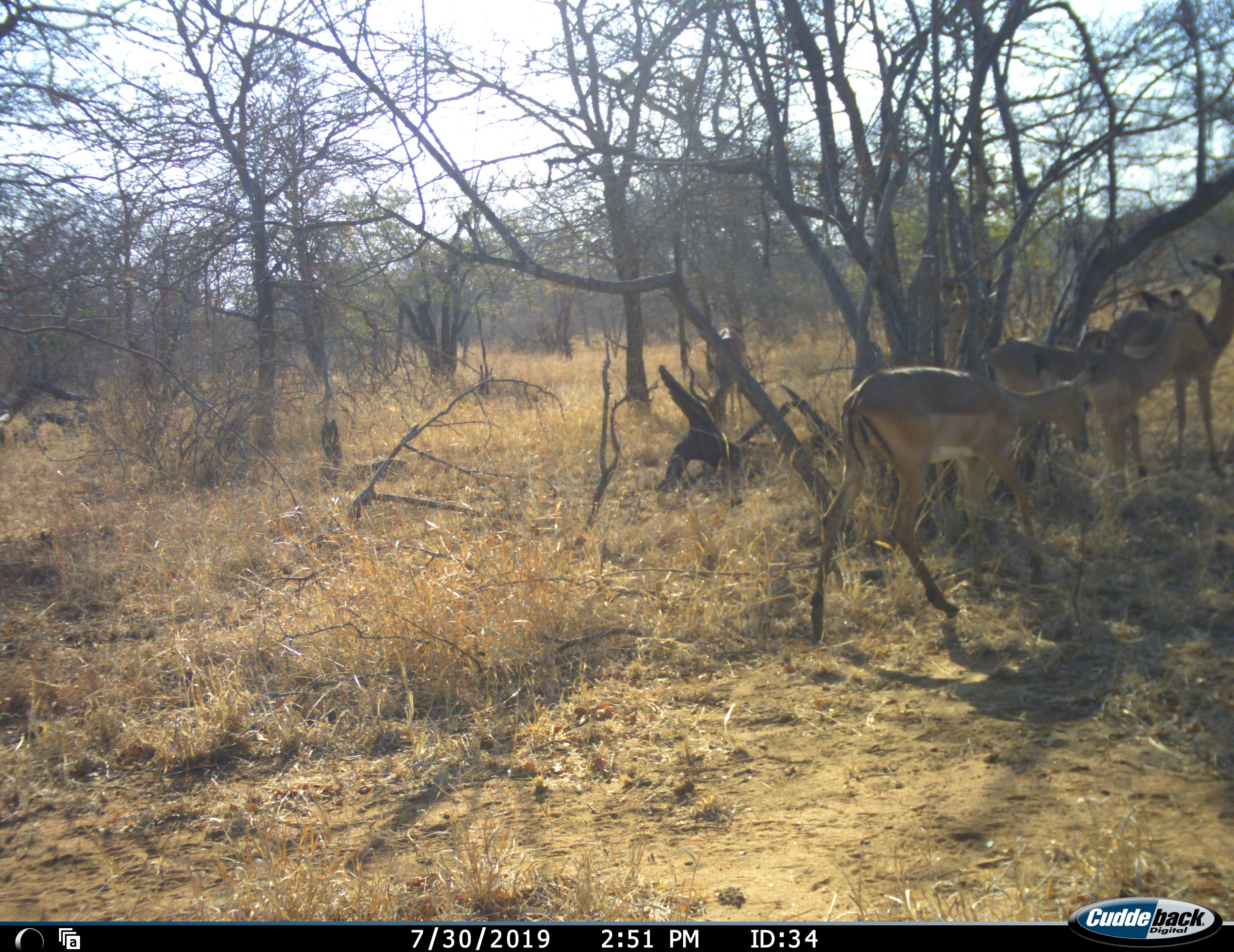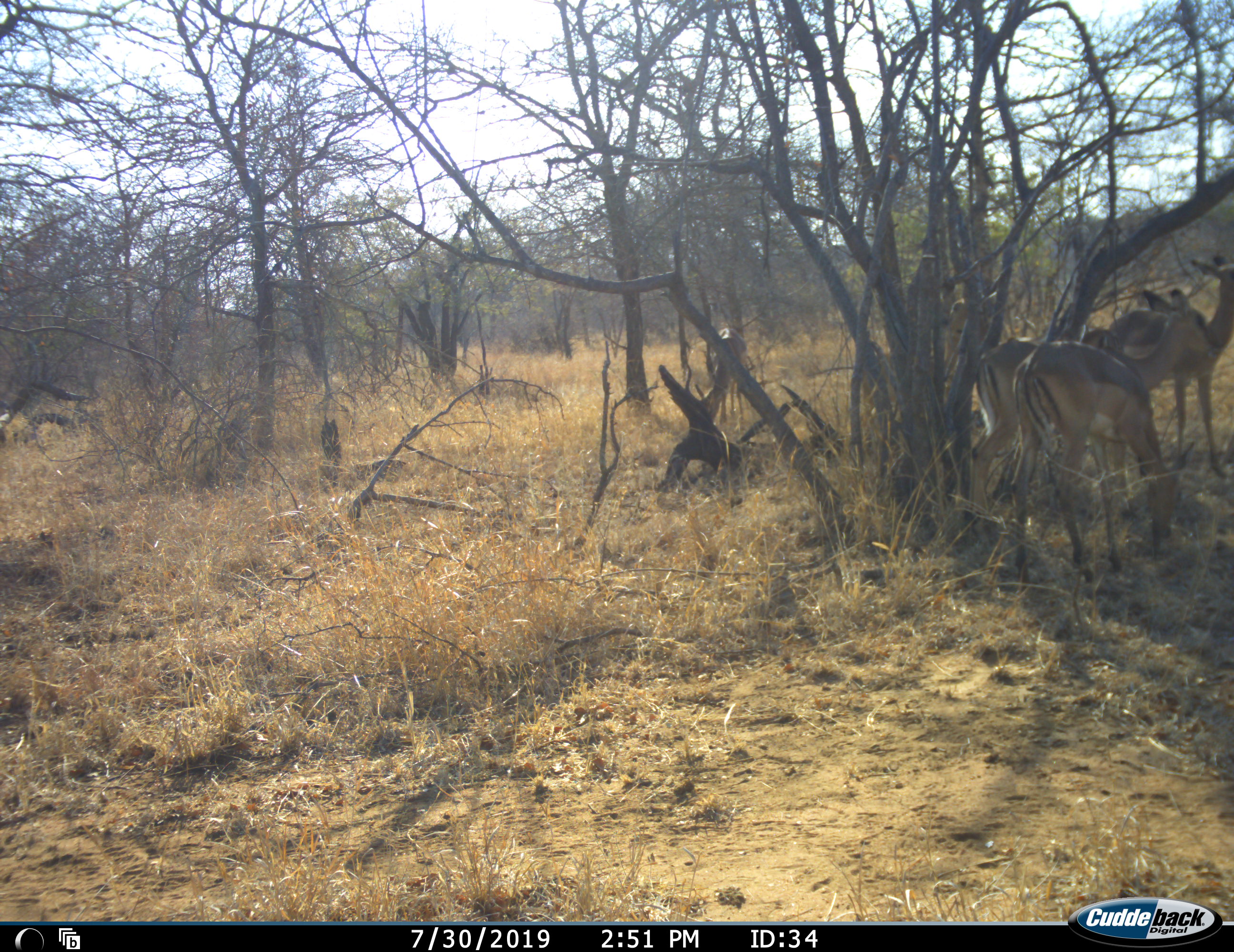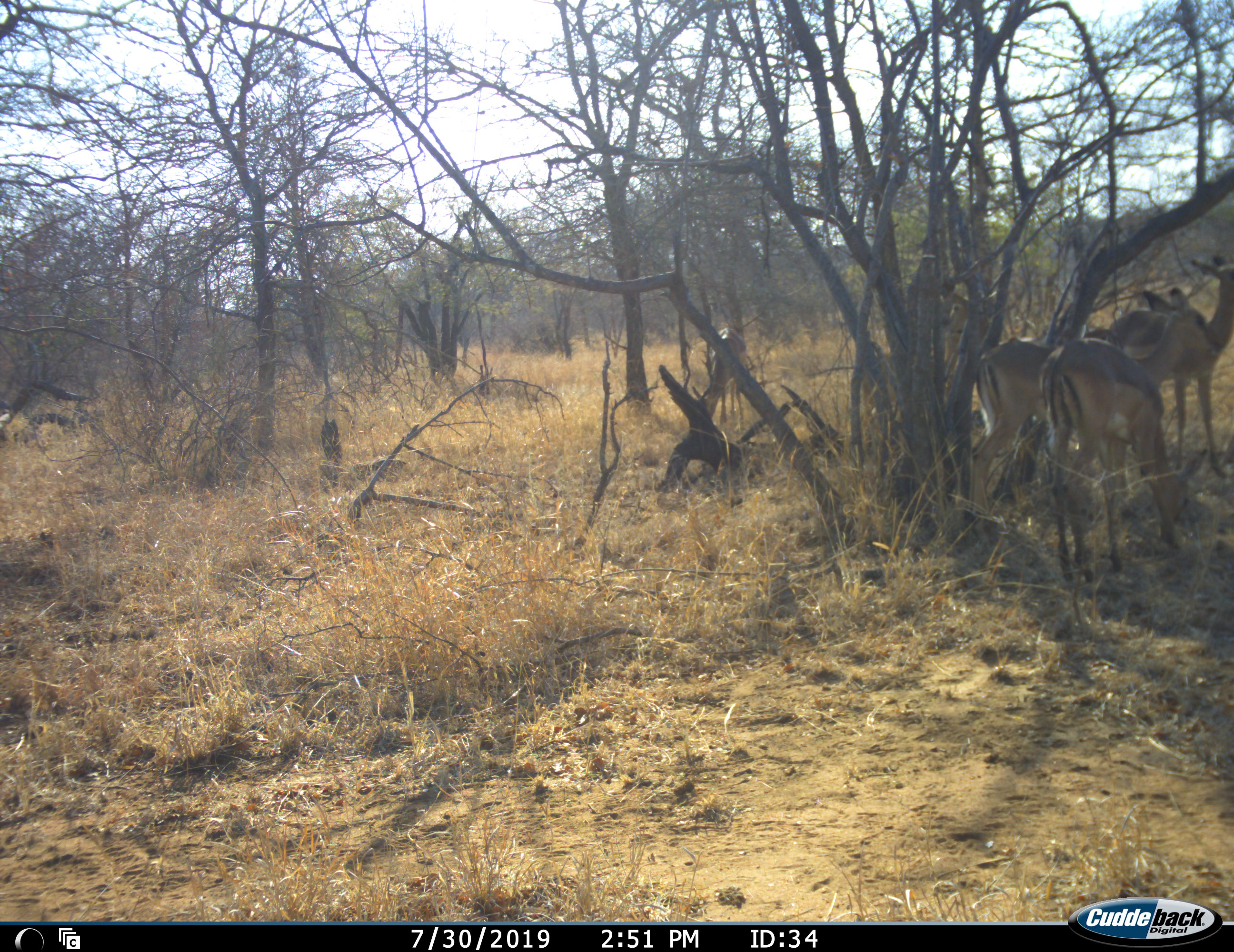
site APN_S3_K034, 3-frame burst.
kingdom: Animalia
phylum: Chordata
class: Mammalia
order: Artiodactyla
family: Bovidae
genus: Aepyceros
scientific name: Aepyceros melampus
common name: impala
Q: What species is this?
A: Impala (Aepyceros melampus).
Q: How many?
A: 5.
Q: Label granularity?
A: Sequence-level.